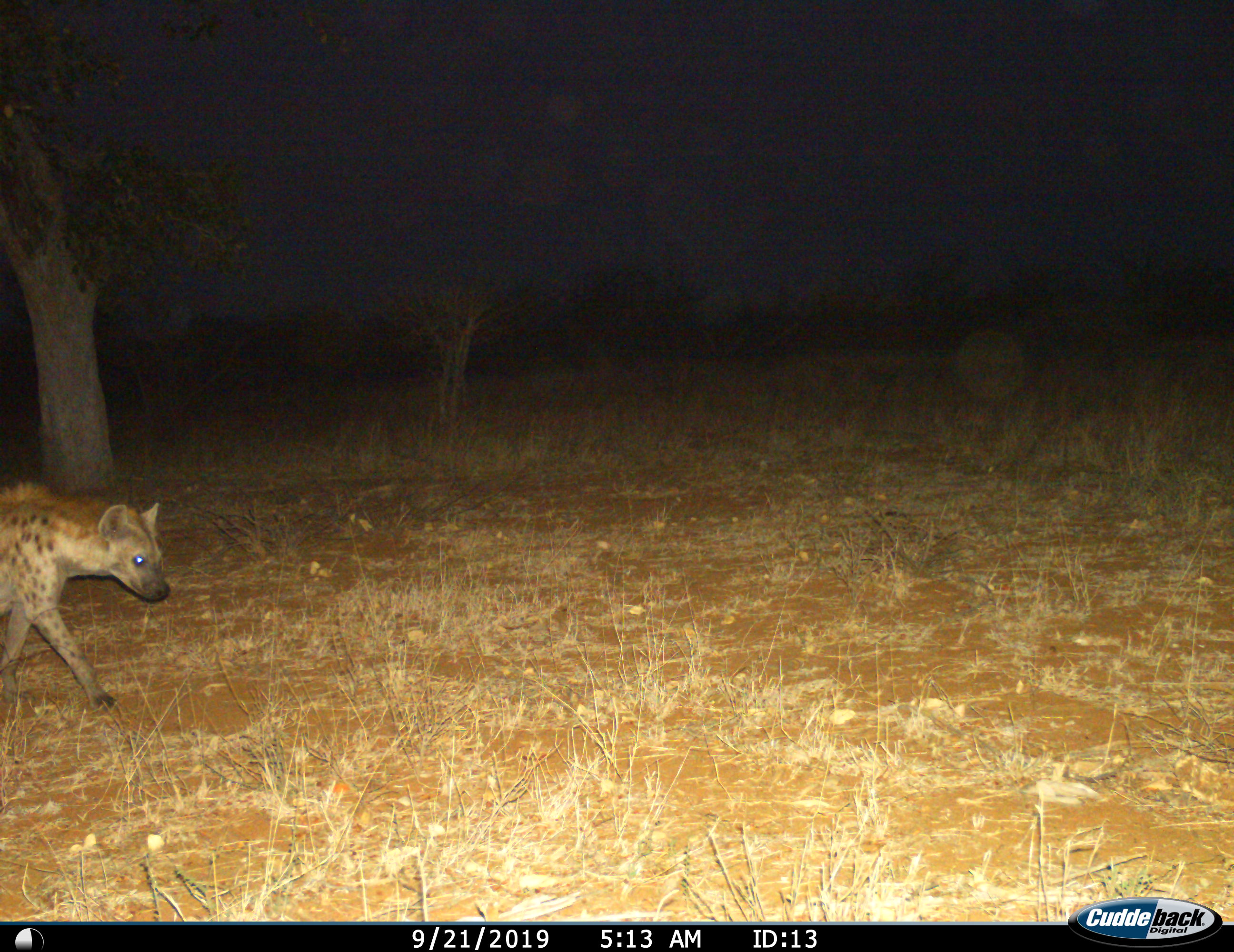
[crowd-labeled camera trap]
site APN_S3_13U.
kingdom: Animalia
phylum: Chordata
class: Mammalia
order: Carnivora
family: Hyaenidae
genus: Crocuta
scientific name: Crocuta crocuta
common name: spotted hyena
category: hyenaspotted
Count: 1.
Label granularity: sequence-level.